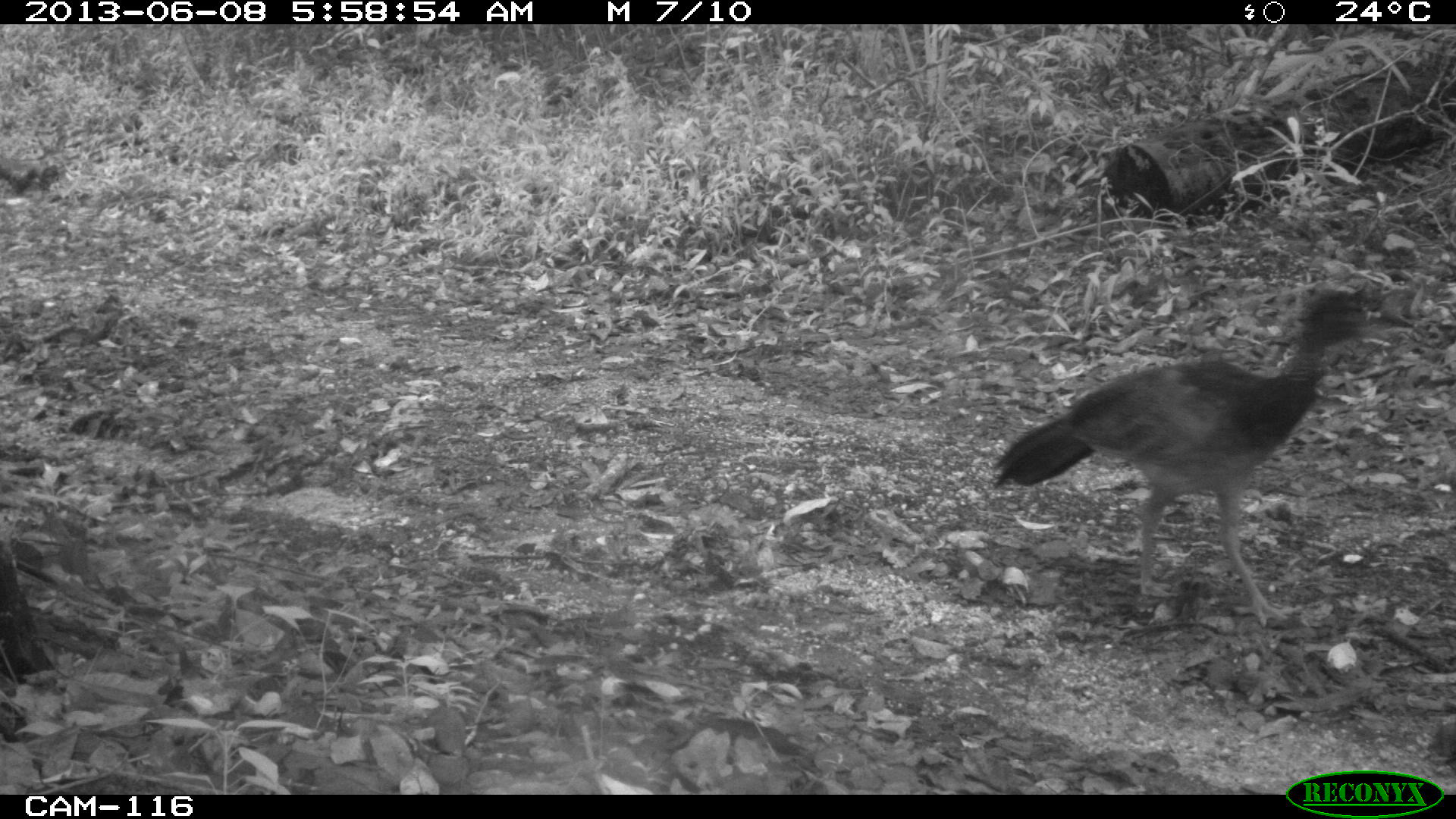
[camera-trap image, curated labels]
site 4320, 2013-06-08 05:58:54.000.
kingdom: Animalia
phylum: Chordata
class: Aves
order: Galliformes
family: Cracidae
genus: Crax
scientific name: Crax rubra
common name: great curassow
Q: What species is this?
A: Crax rubra (great curassow).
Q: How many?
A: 1.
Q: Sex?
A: Female.